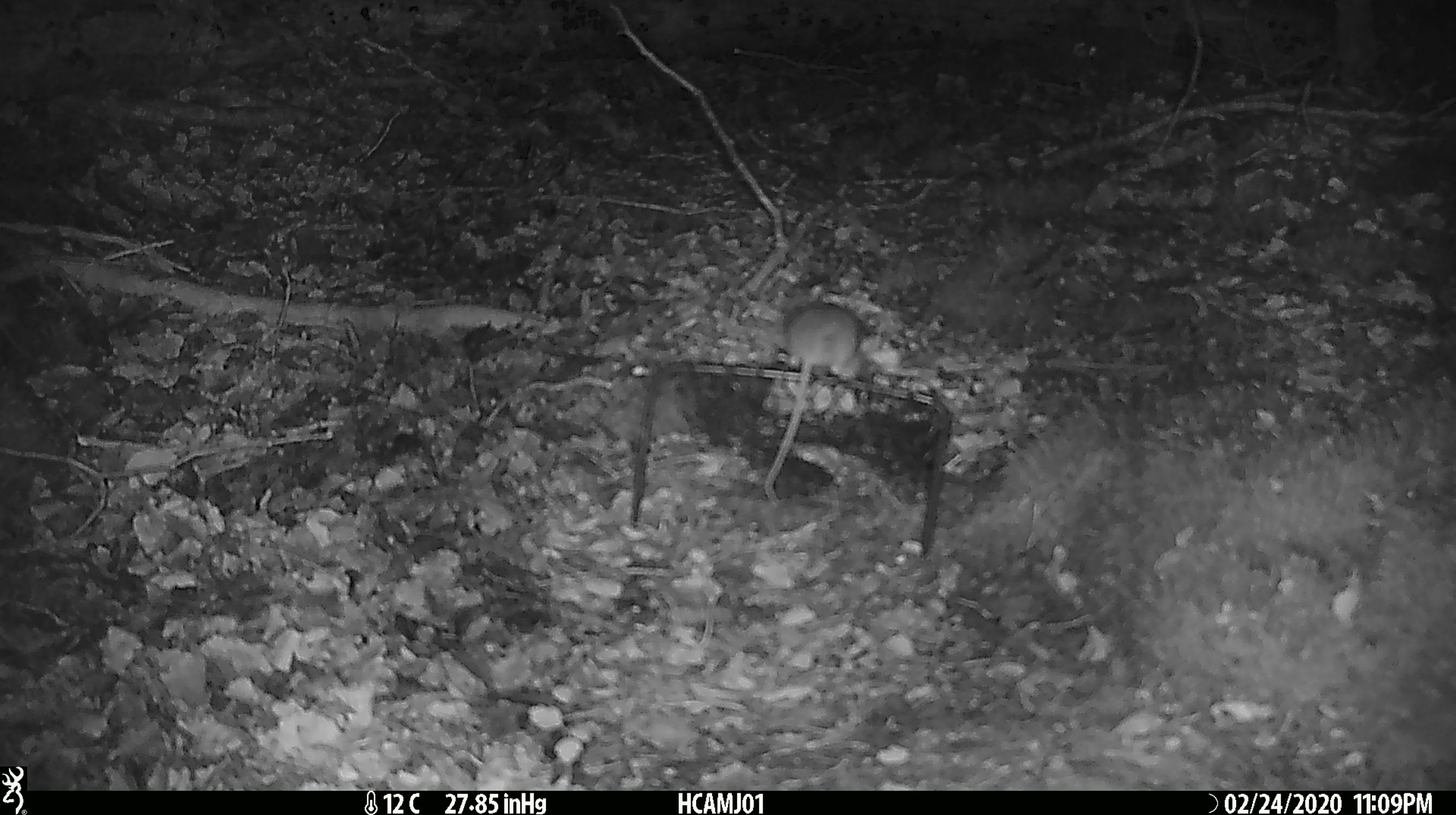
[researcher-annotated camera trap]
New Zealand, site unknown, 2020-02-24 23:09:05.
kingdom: Animalia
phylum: Chordata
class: Mammalia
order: Rodentia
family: Muridae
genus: Mus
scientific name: Mus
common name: mouse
Mouse (Mus).